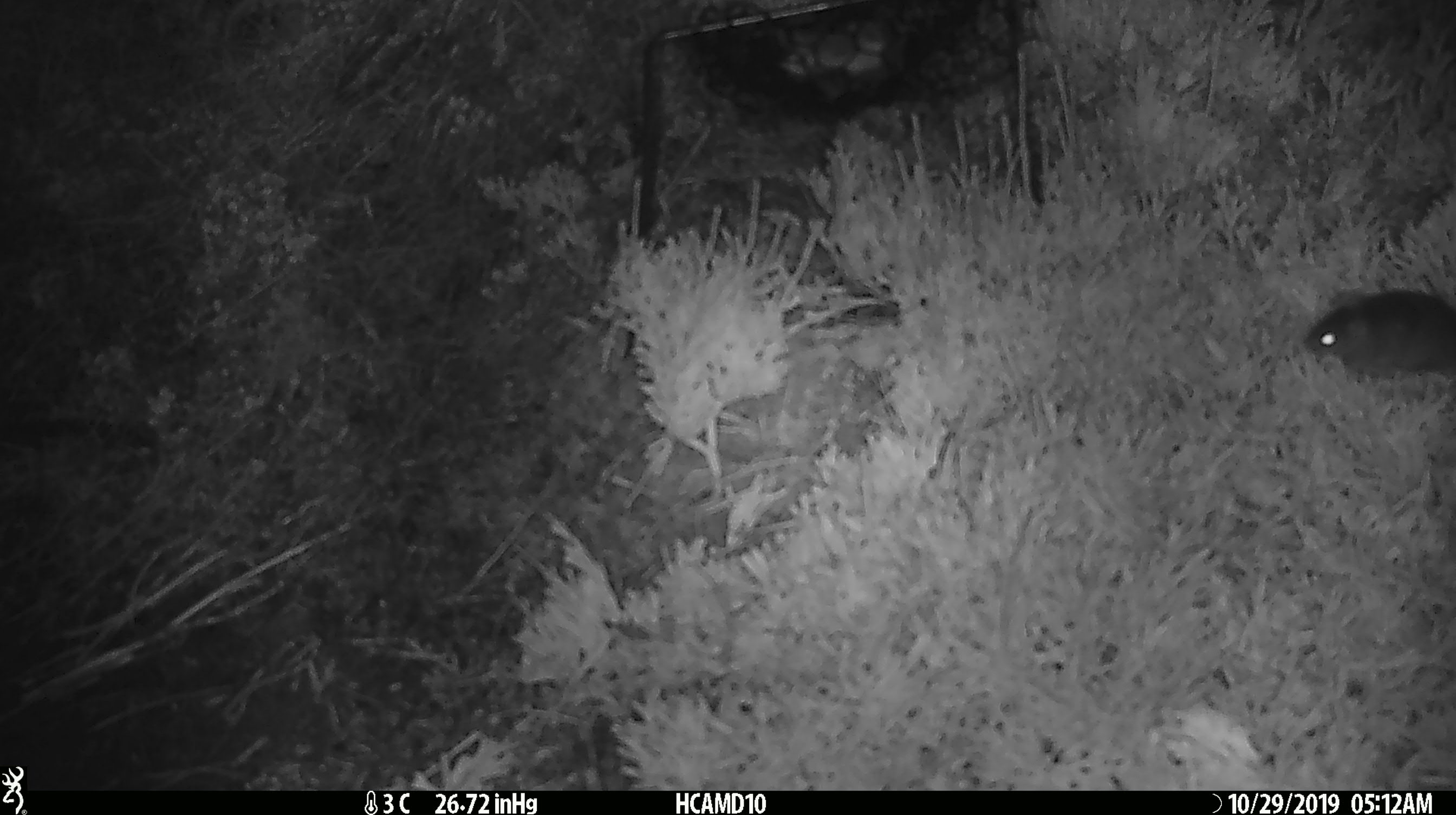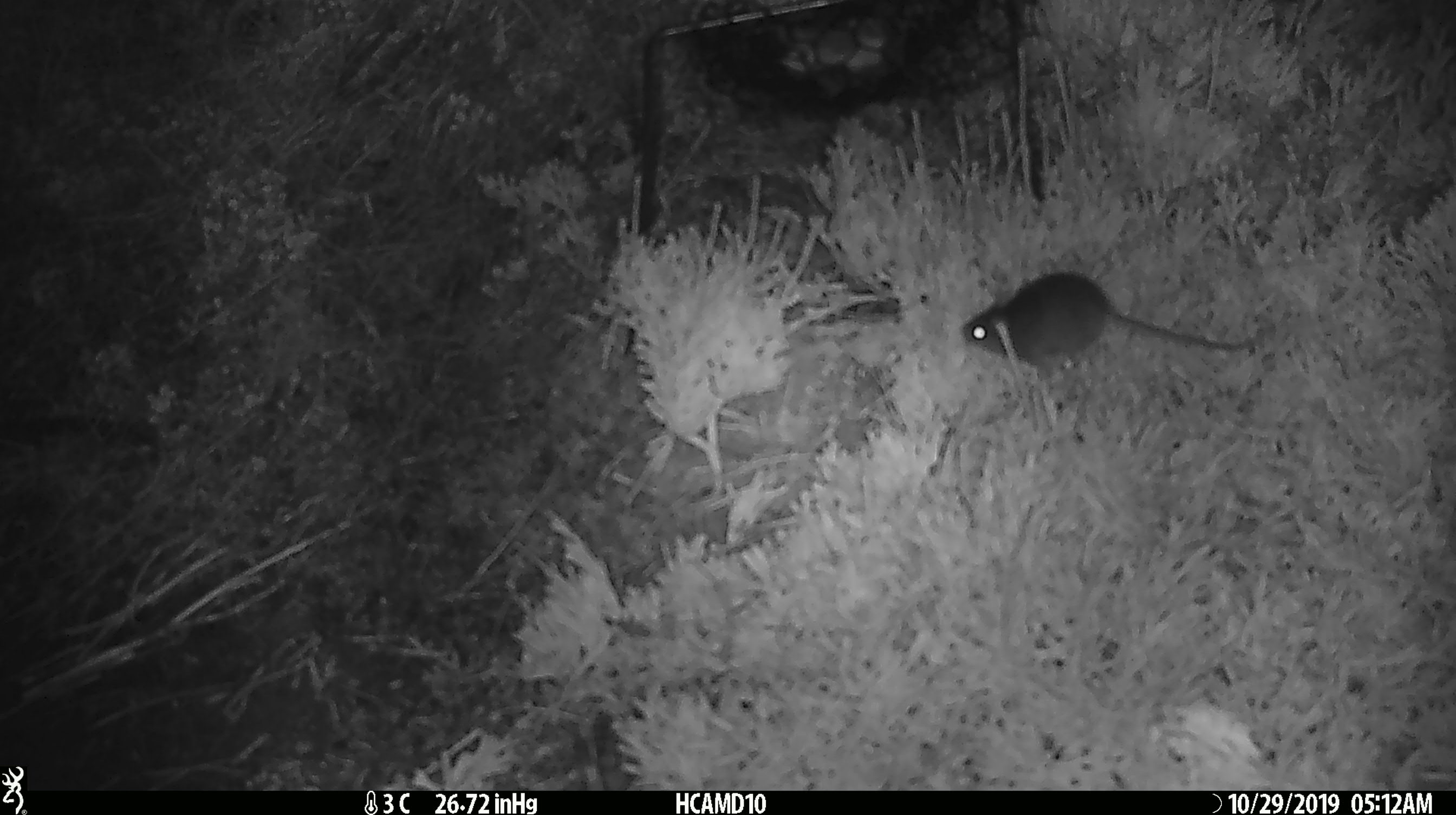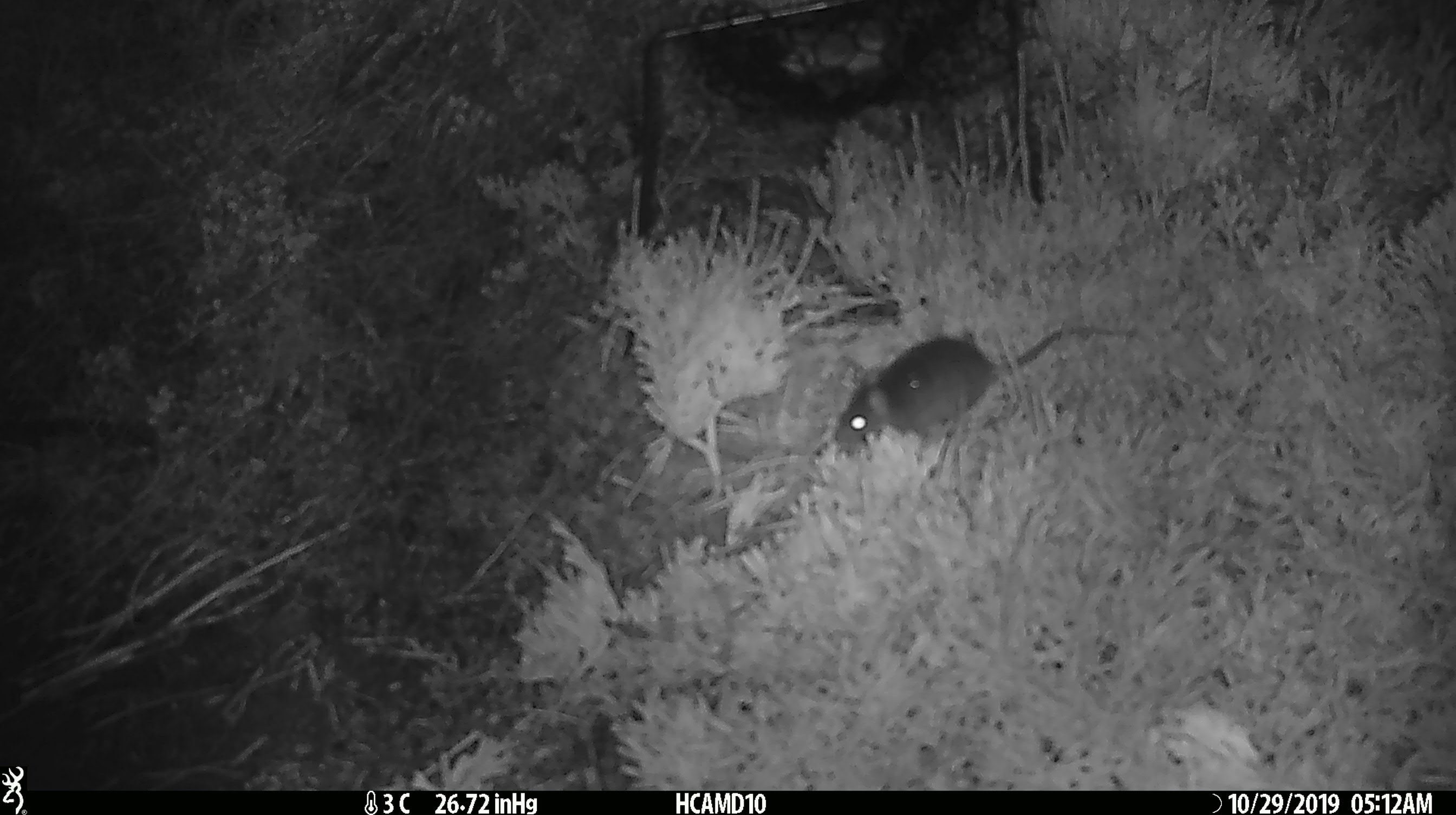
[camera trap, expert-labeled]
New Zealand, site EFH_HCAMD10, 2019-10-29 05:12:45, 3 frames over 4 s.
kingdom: Animalia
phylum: Chordata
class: Mammalia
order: Rodentia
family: Muridae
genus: Mus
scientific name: Mus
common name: mouse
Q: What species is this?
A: Mouse (Mus).